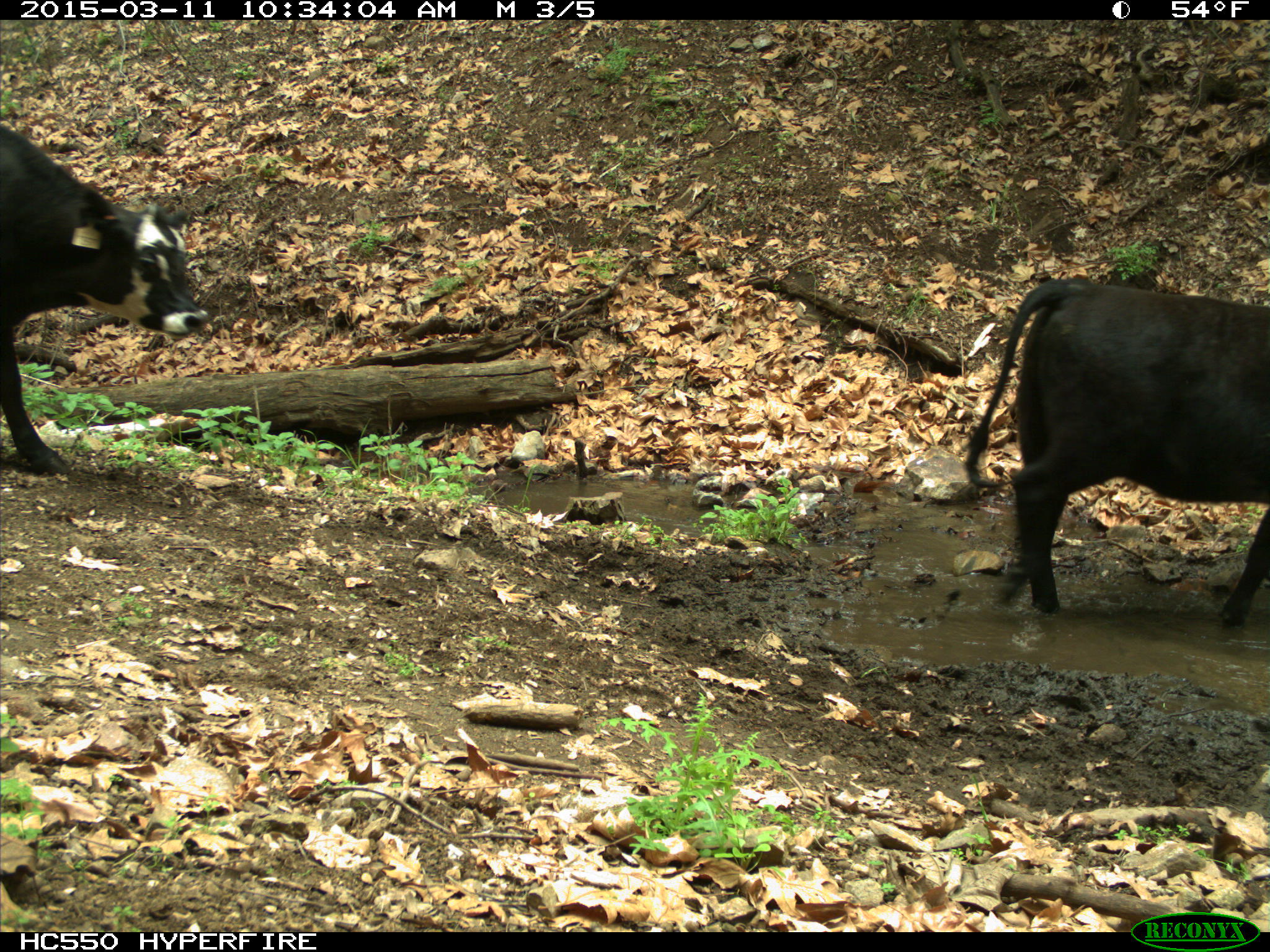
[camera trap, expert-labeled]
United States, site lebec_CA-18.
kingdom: Animalia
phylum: Chordata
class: Mammalia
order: Artiodactyla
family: Bovidae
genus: Bos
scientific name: Bos taurus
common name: domestic cow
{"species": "Bos taurus (domestic cow)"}